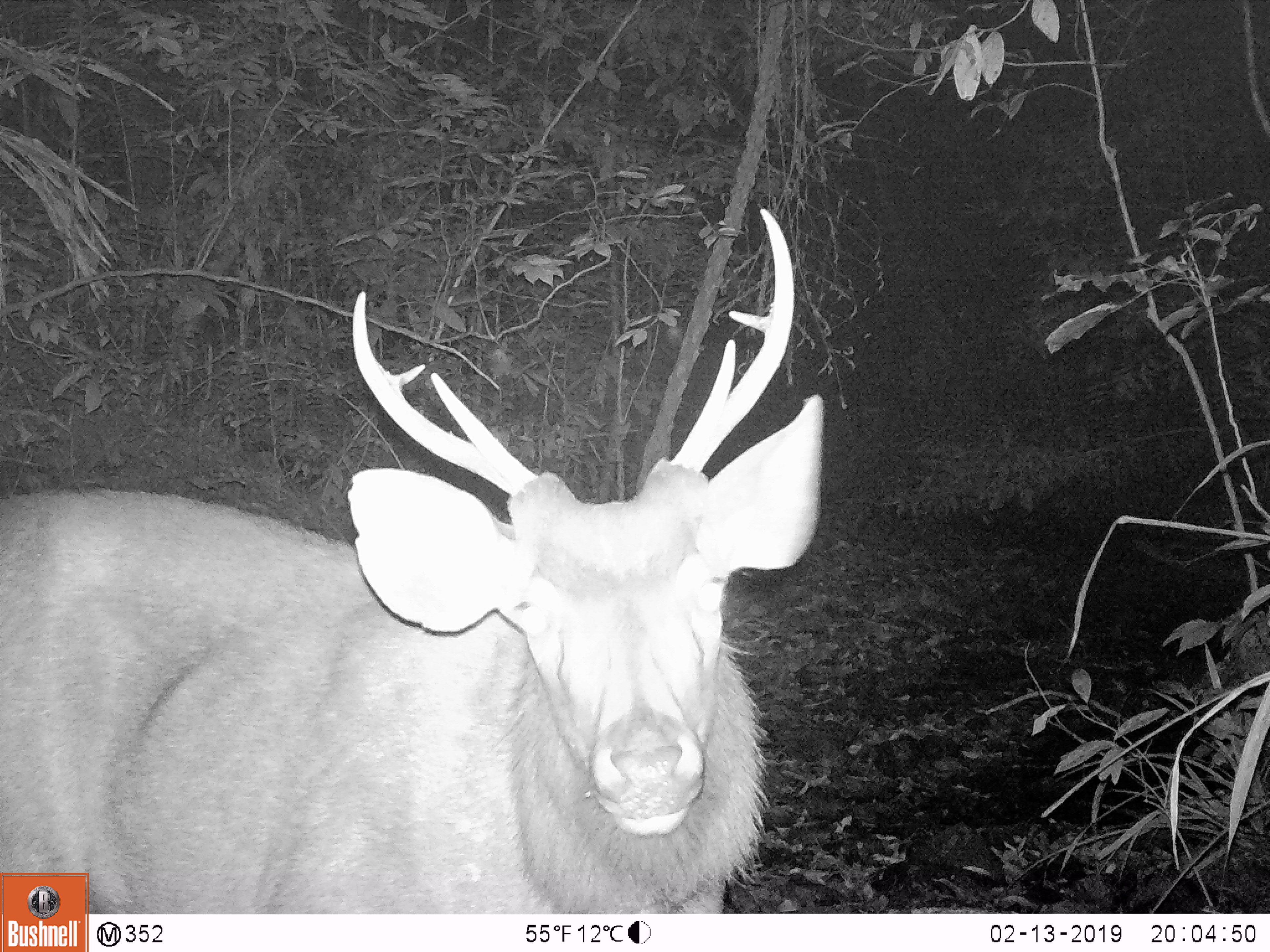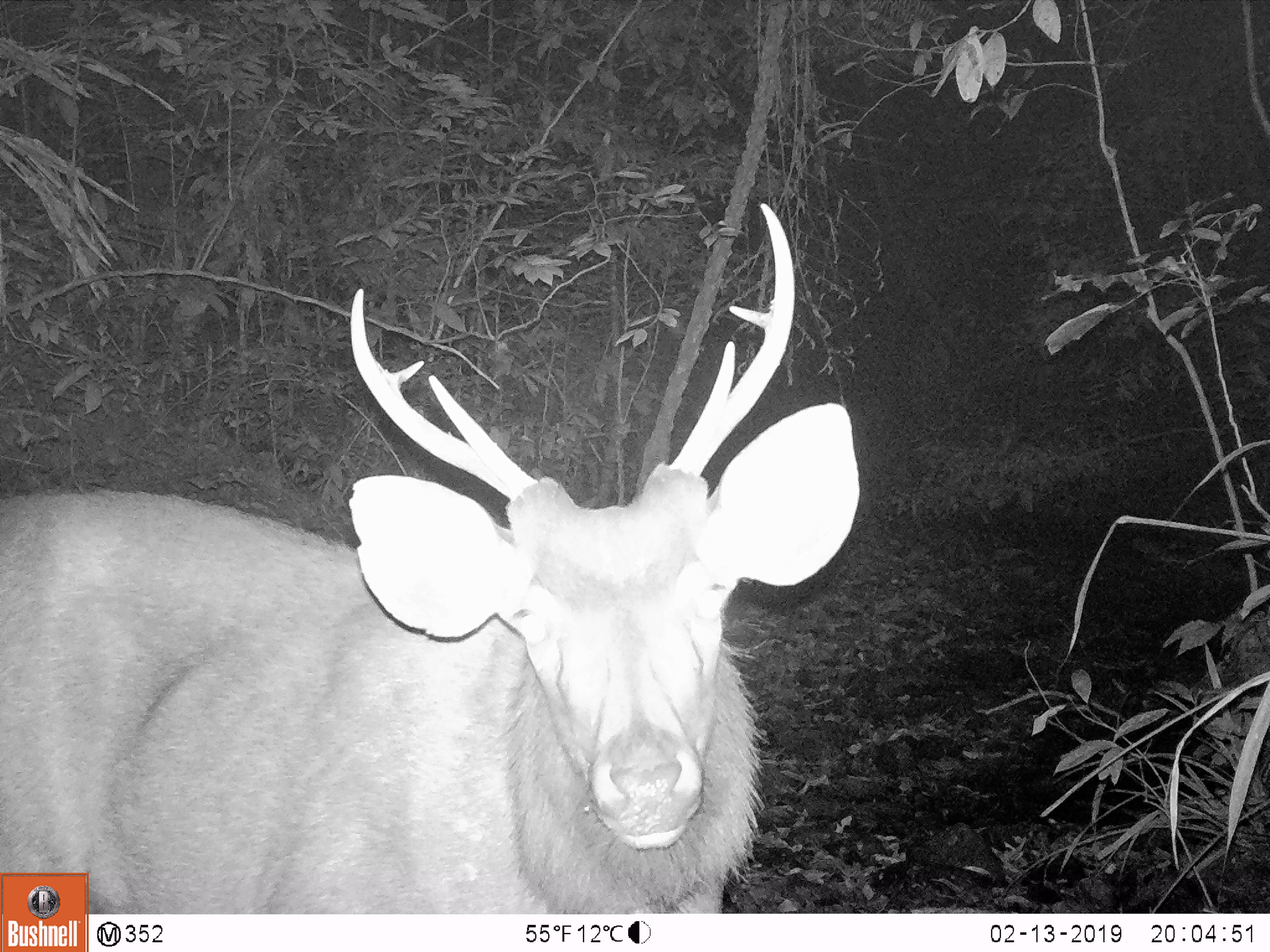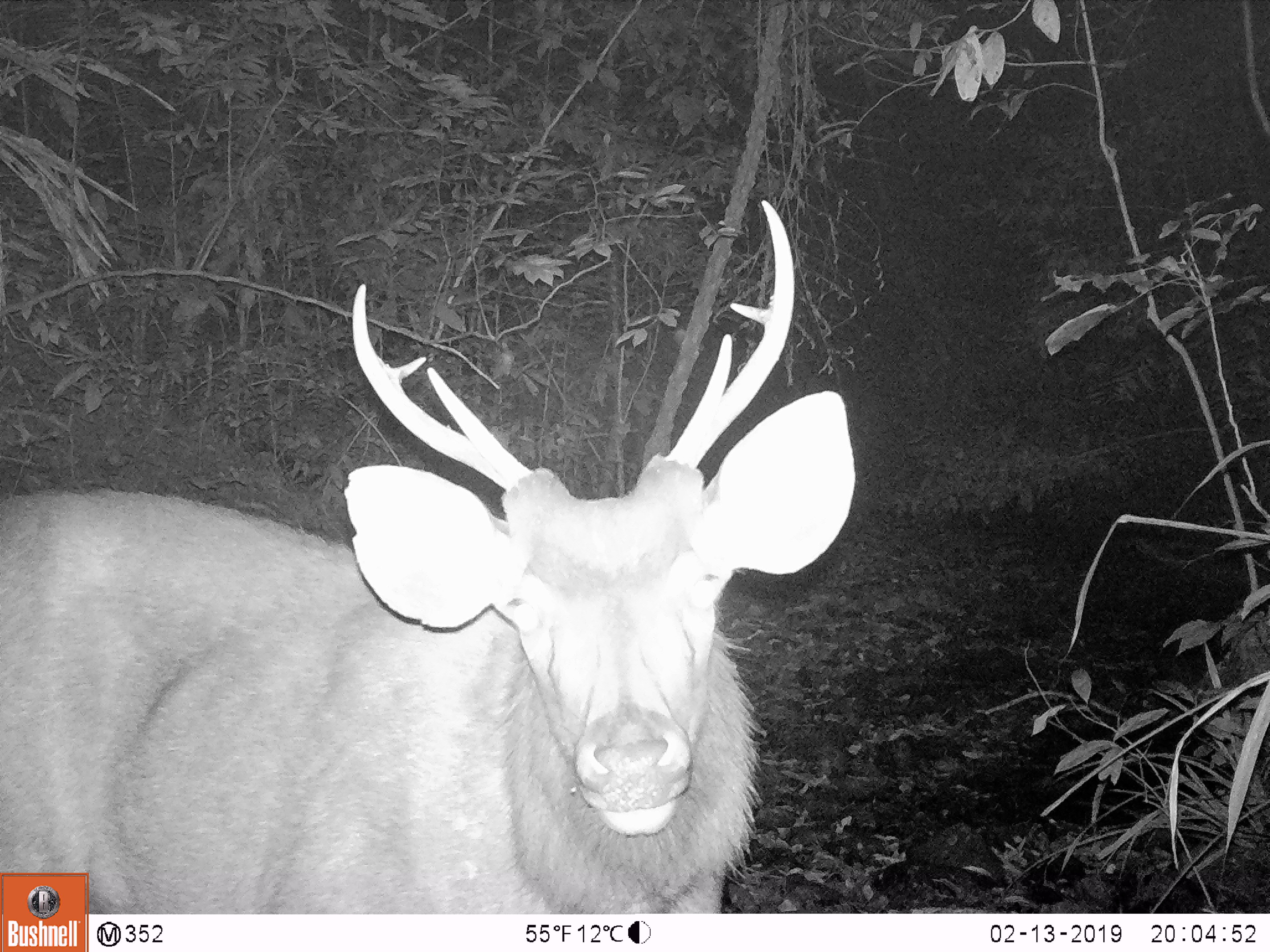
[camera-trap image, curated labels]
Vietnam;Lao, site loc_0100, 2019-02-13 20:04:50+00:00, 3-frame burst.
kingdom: Animalia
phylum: Chordata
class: Mammalia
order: Artiodactyla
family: Cervidae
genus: Rusa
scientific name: Rusa unicolor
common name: sambar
Sambar (Rusa unicolor). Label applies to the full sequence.